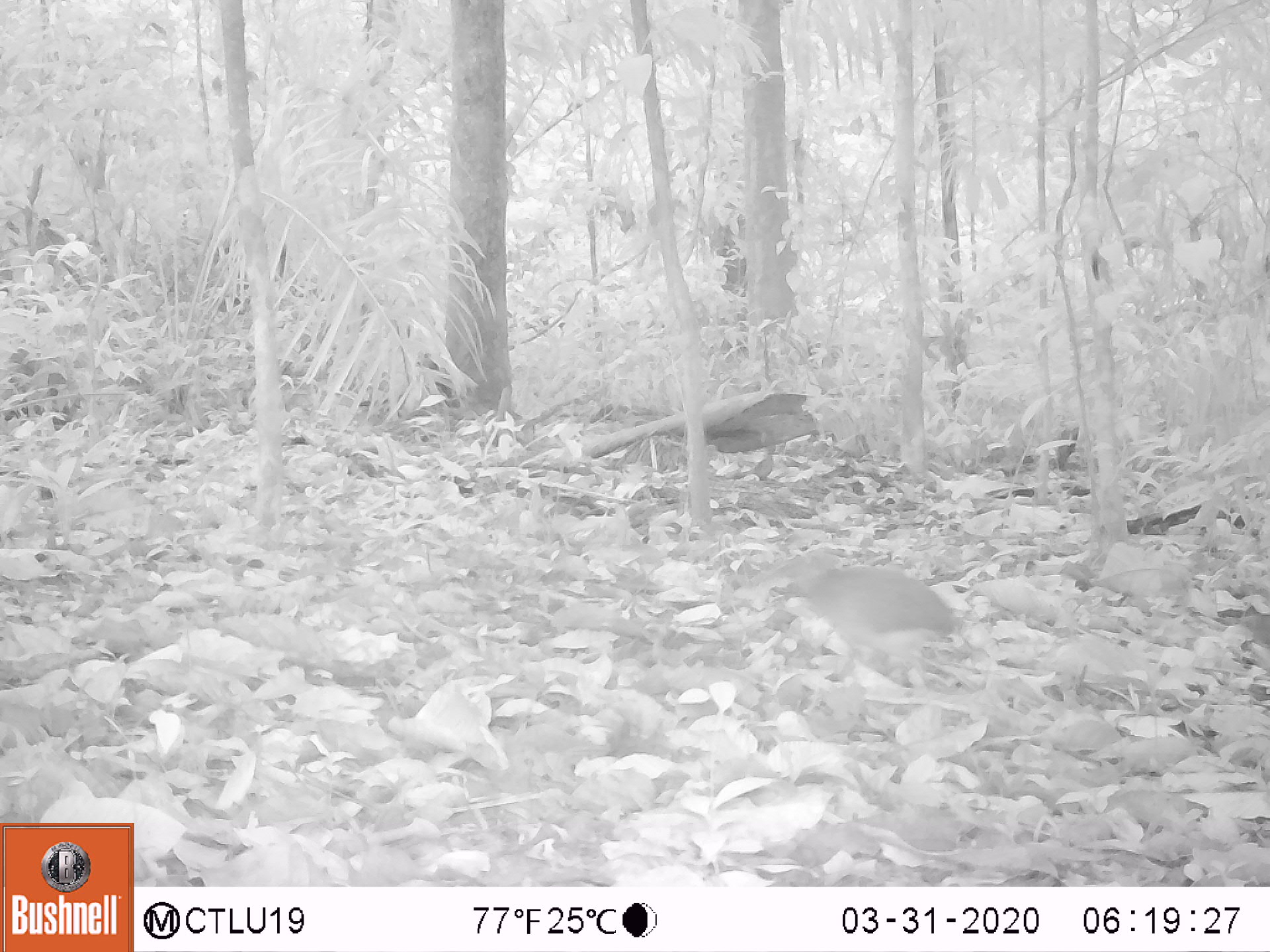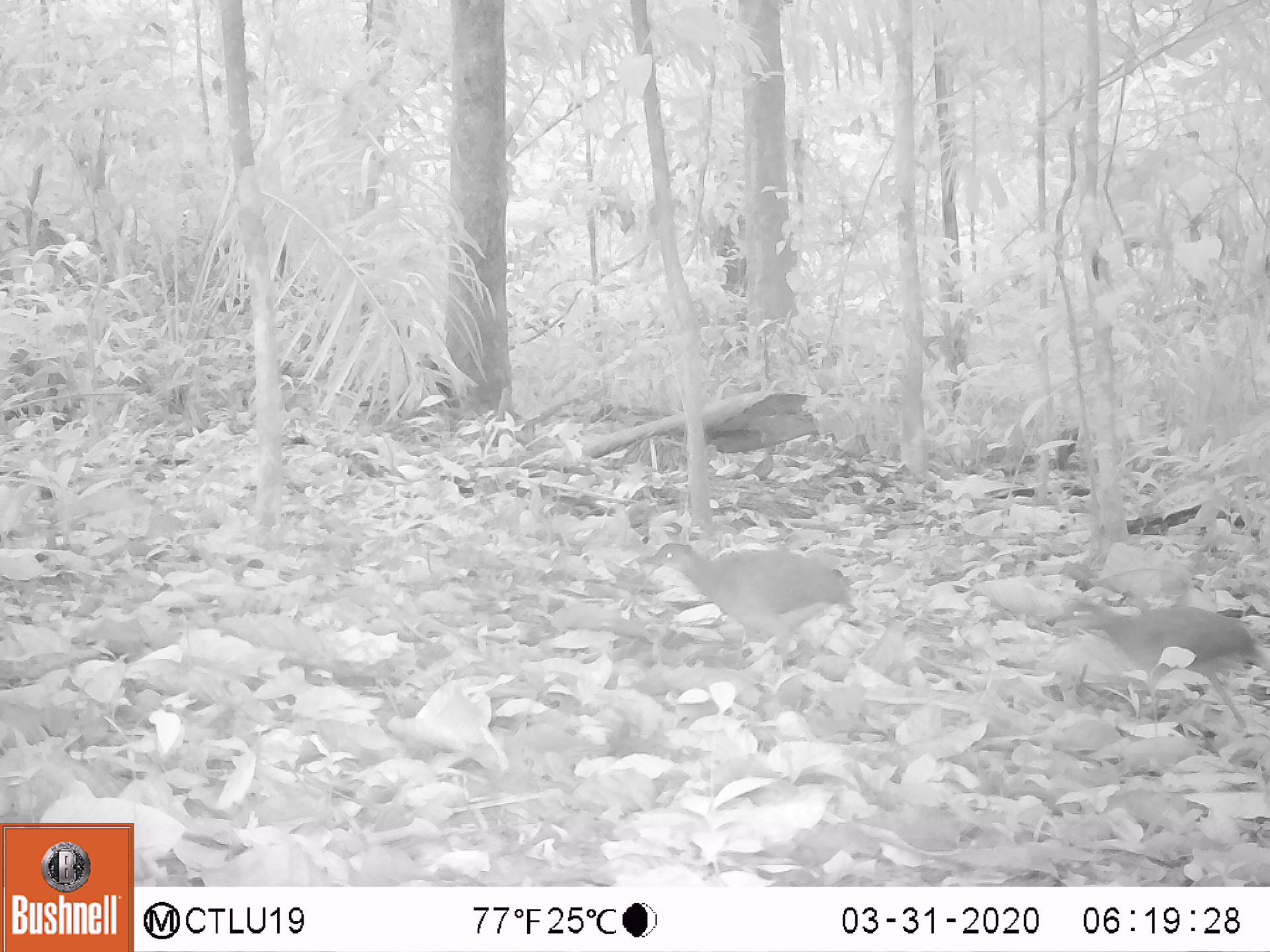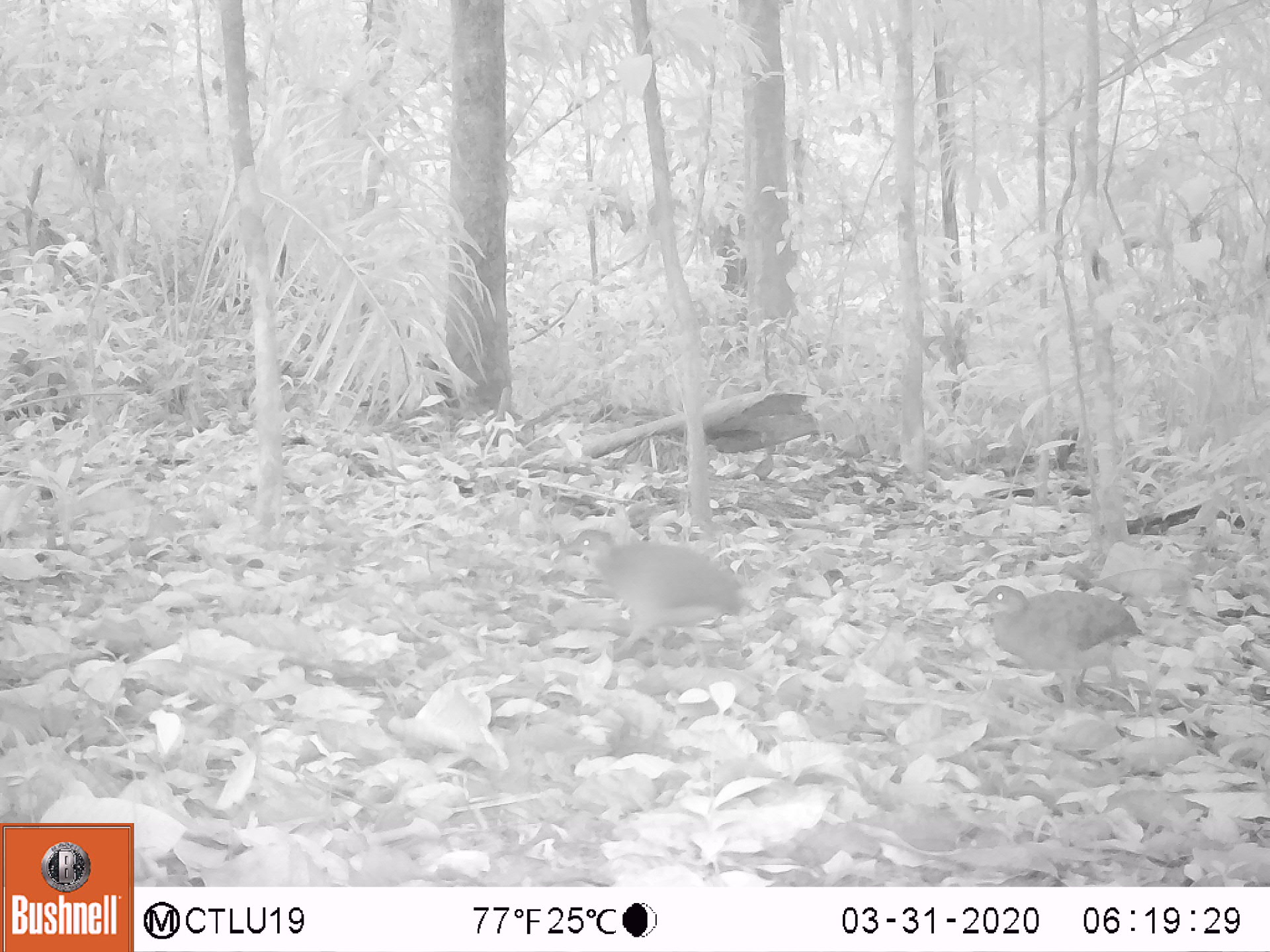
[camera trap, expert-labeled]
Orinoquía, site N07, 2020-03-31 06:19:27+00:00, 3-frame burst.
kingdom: Animalia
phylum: Chordata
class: Aves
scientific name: Aves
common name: bird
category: unknown bird